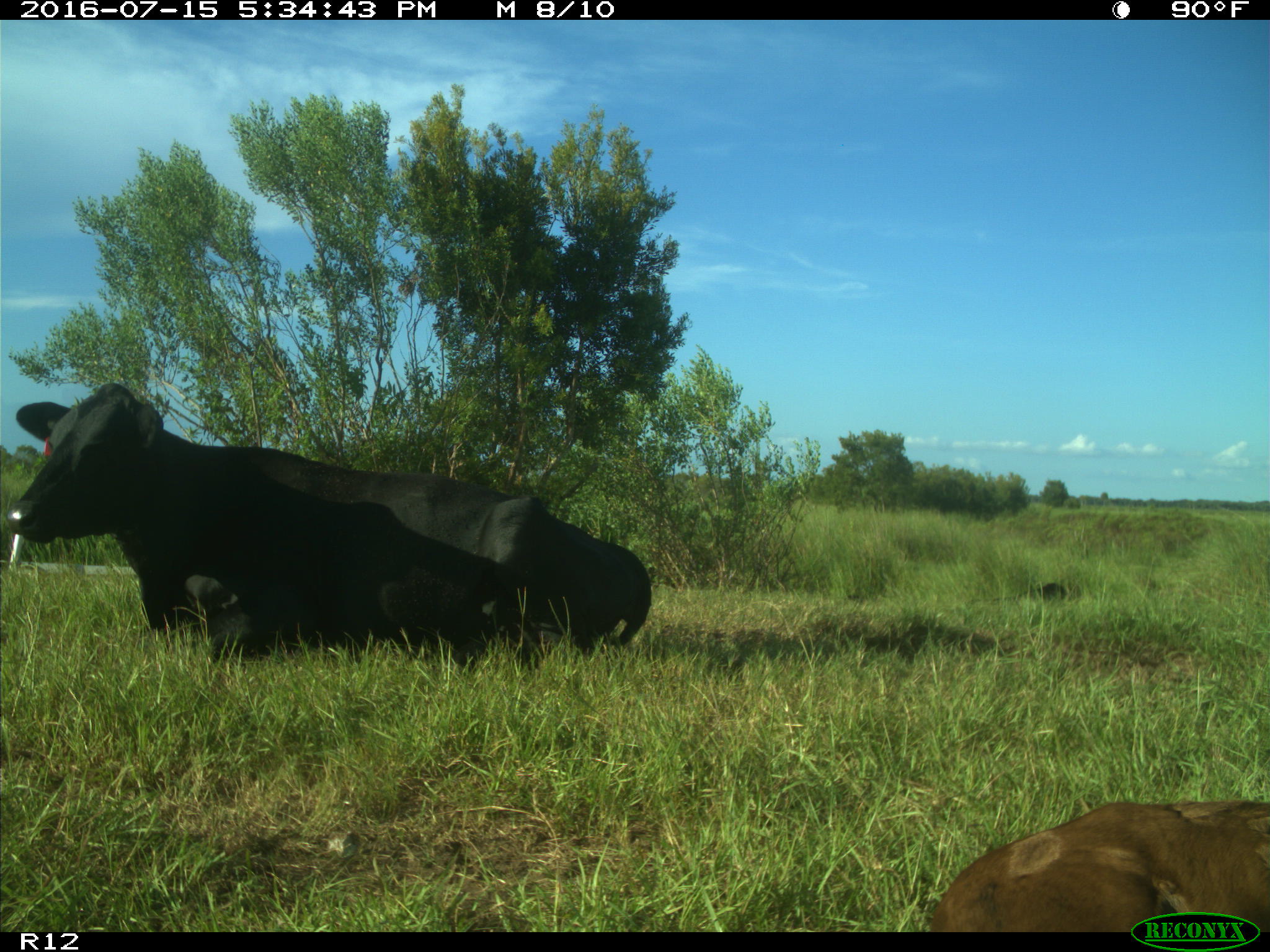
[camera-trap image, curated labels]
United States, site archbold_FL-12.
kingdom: Animalia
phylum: Chordata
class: Mammalia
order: Artiodactyla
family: Bovidae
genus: Bos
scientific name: Bos taurus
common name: domestic cow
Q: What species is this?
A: Bos taurus (domestic cow).